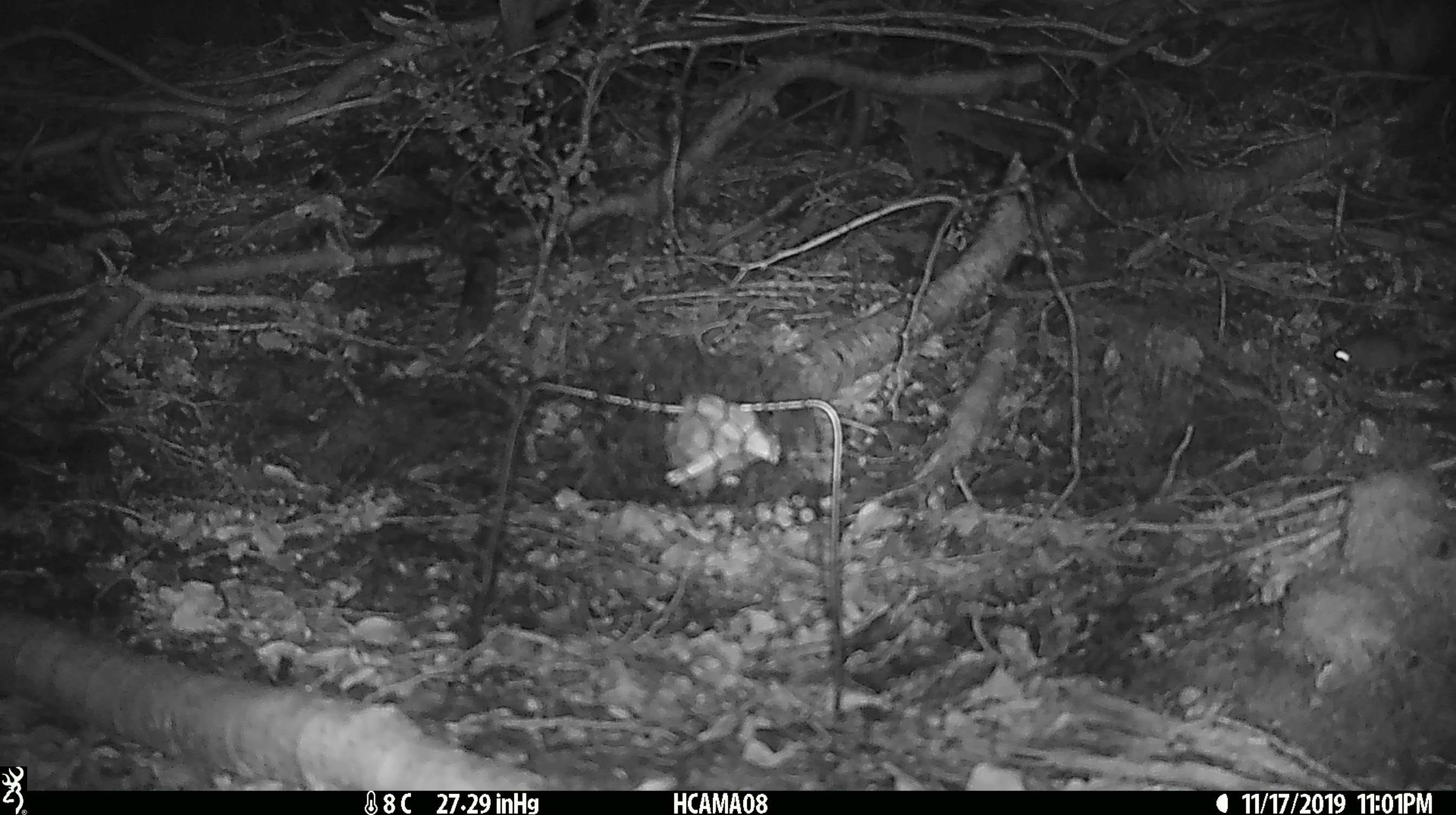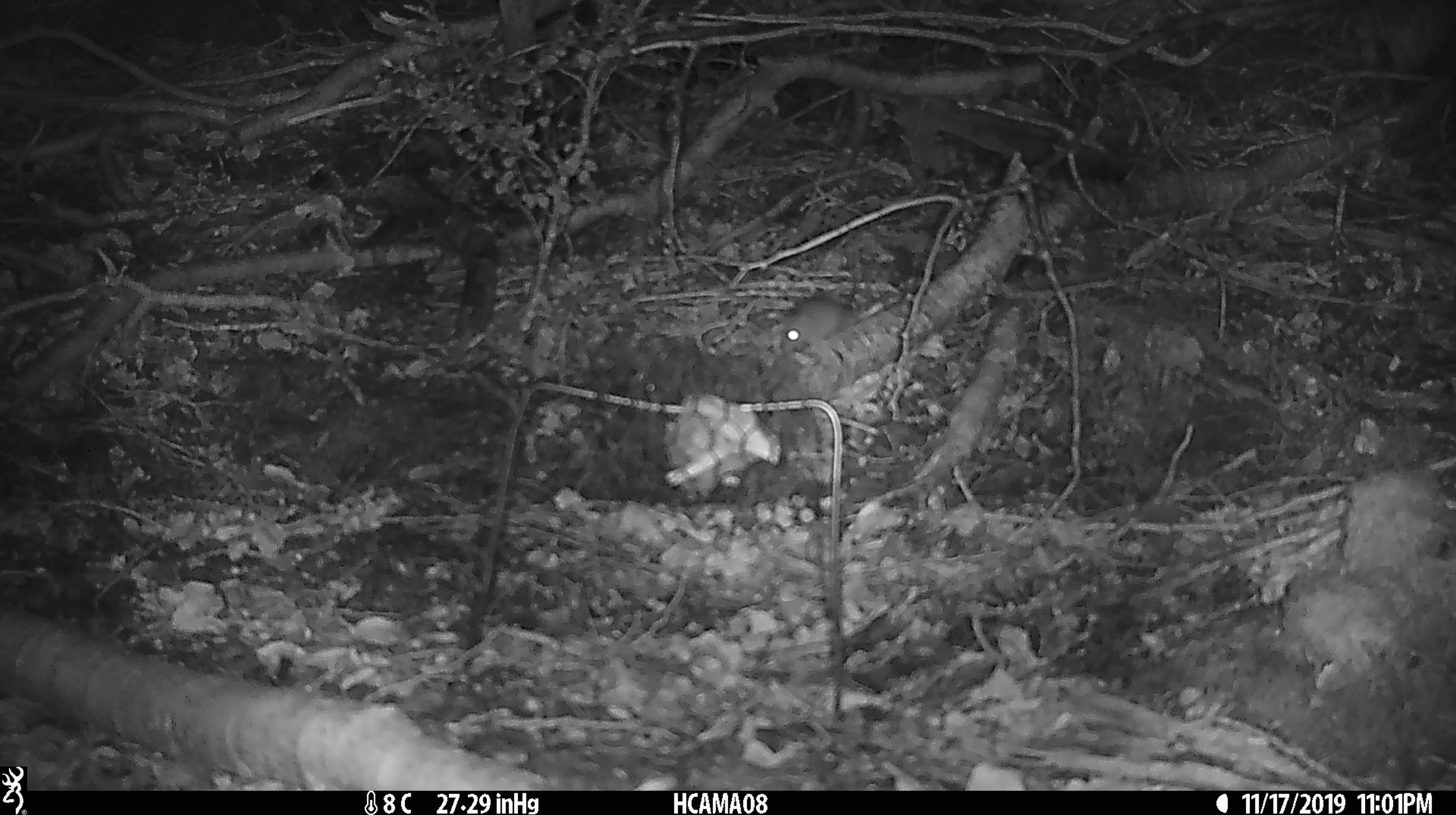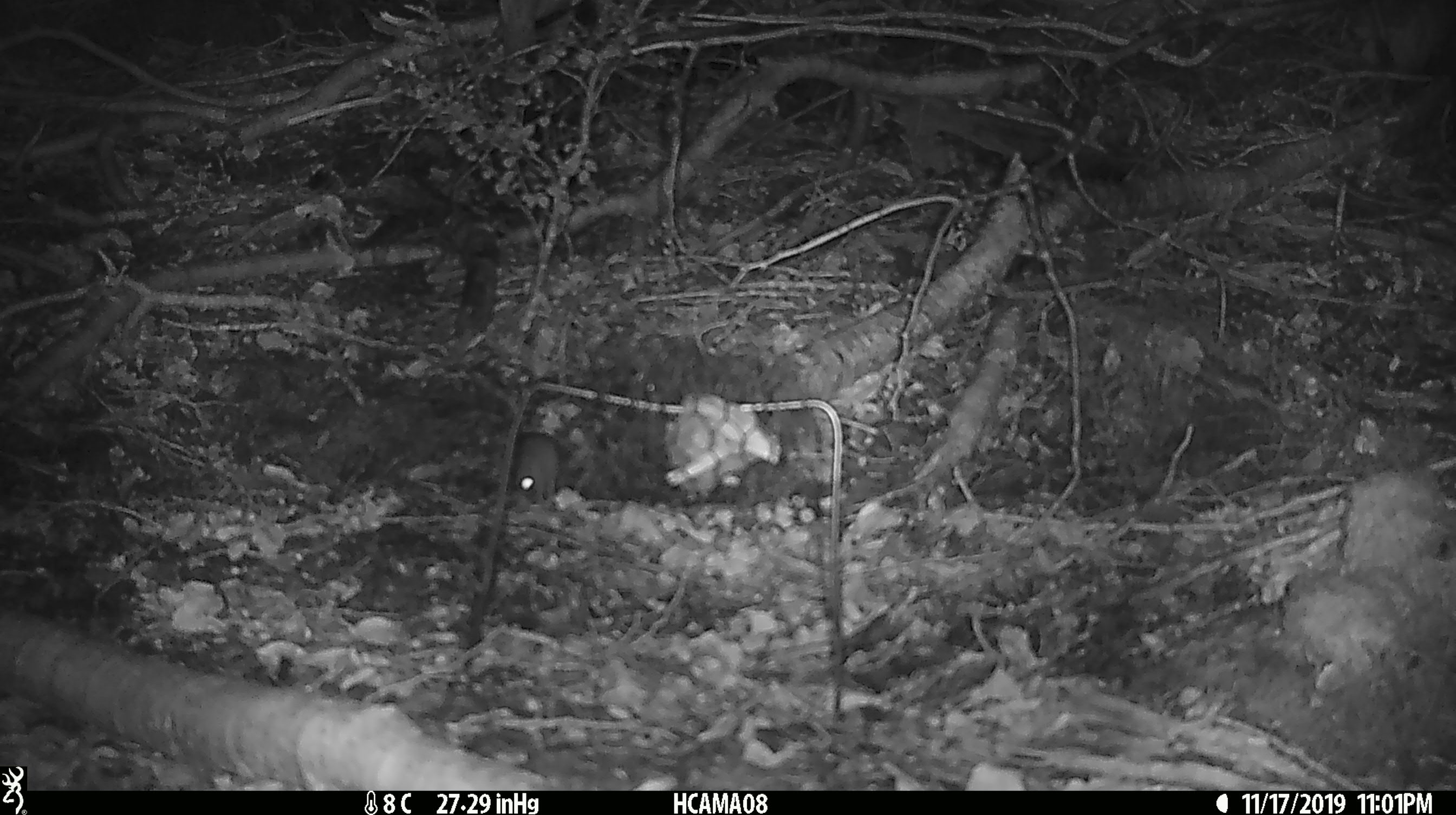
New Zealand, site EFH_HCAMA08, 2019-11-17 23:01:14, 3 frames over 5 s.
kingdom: Animalia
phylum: Chordata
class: Mammalia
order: Rodentia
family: Muridae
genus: Mus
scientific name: Mus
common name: mouse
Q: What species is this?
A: Mouse (Mus).